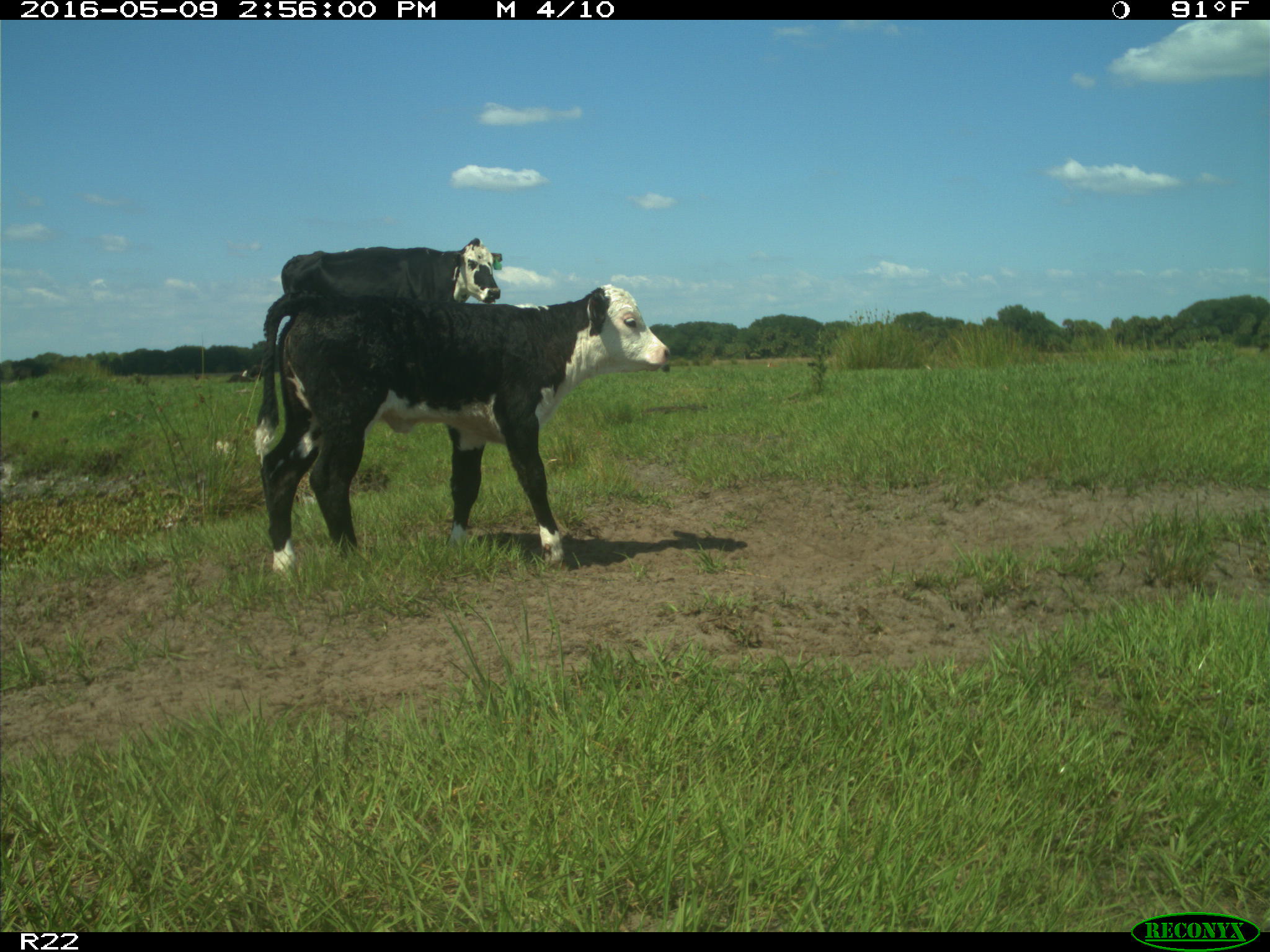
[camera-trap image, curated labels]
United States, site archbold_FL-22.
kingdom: Animalia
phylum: Chordata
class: Mammalia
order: Artiodactyla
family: Bovidae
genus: Bos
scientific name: Bos taurus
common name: domestic cow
Bos taurus (domestic cow).